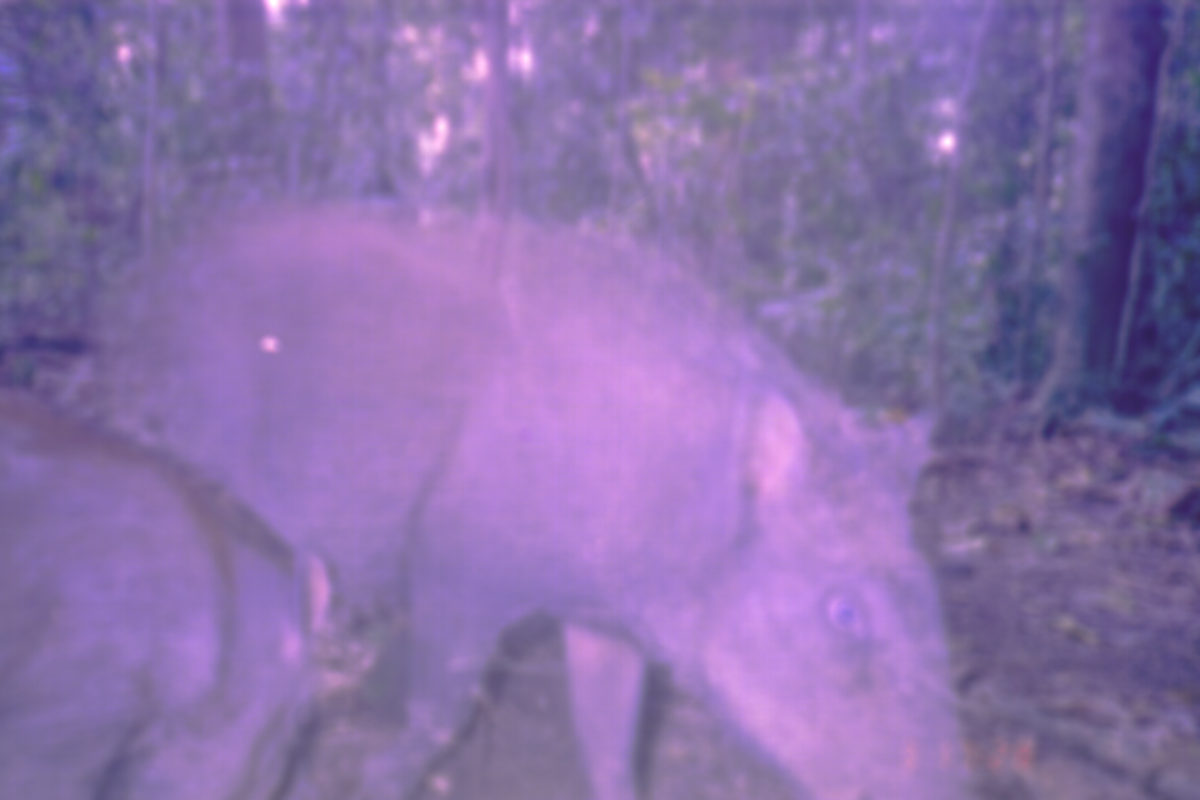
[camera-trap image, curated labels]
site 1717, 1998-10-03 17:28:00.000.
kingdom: Animalia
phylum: Chordata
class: Mammalia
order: Artiodactyla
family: Suidae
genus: Sus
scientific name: Sus scrofa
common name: wild boar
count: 2